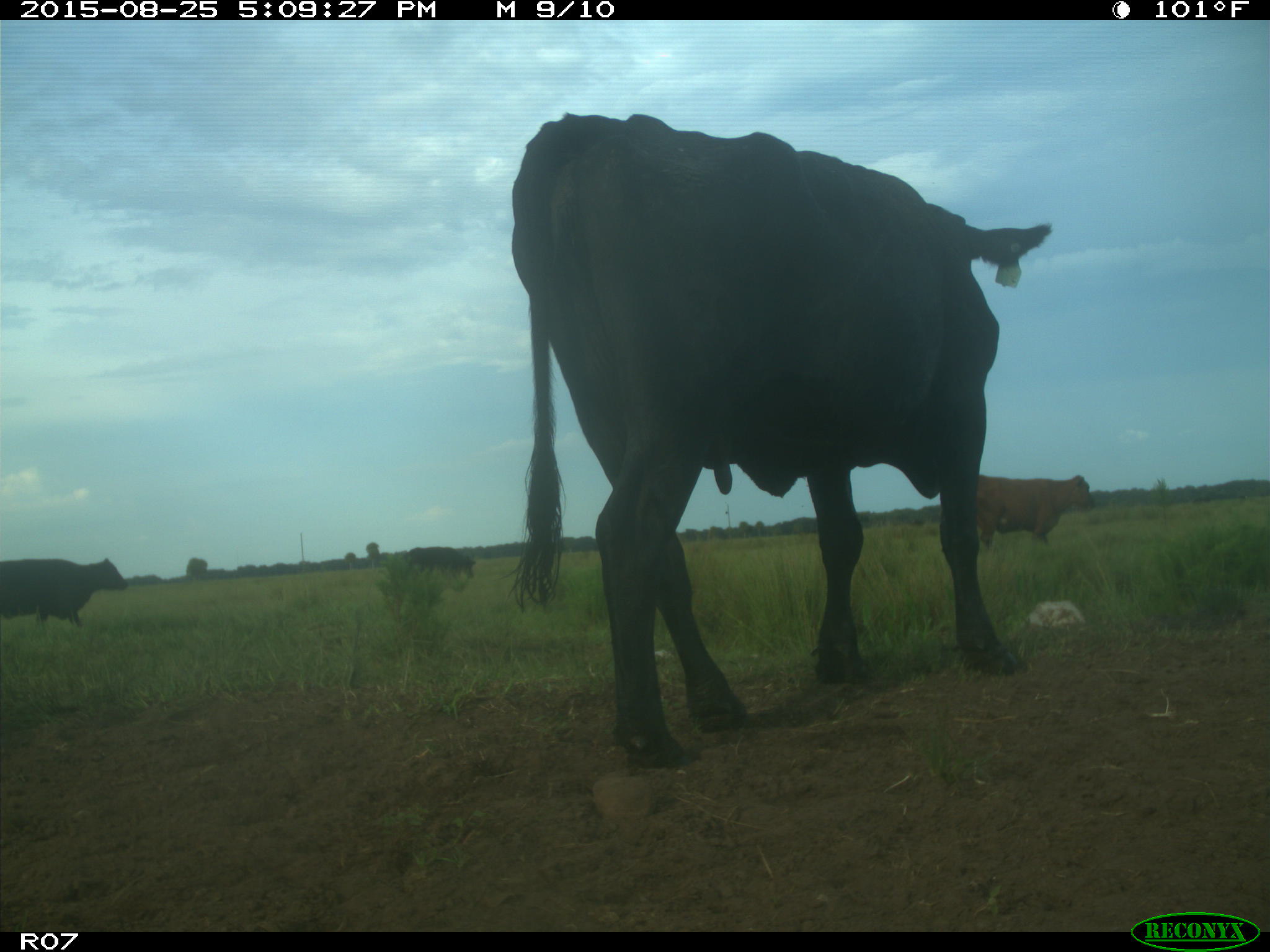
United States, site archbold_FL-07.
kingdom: Animalia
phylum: Chordata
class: Mammalia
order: Artiodactyla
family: Bovidae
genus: Bos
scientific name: Bos taurus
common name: domestic cow